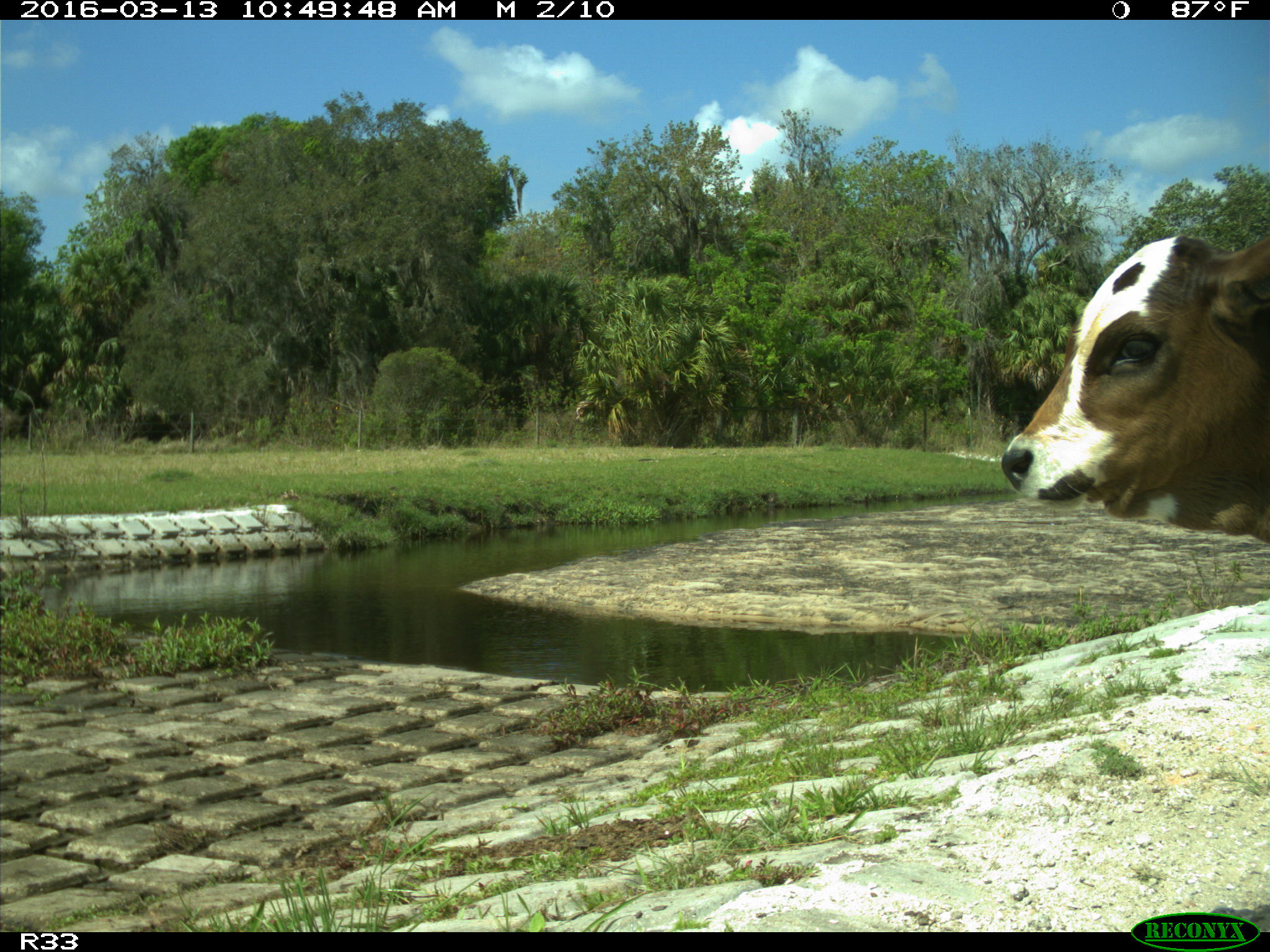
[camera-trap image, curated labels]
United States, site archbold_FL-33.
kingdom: Animalia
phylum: Chordata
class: Mammalia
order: Artiodactyla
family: Bovidae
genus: Bos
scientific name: Bos taurus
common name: domestic cow